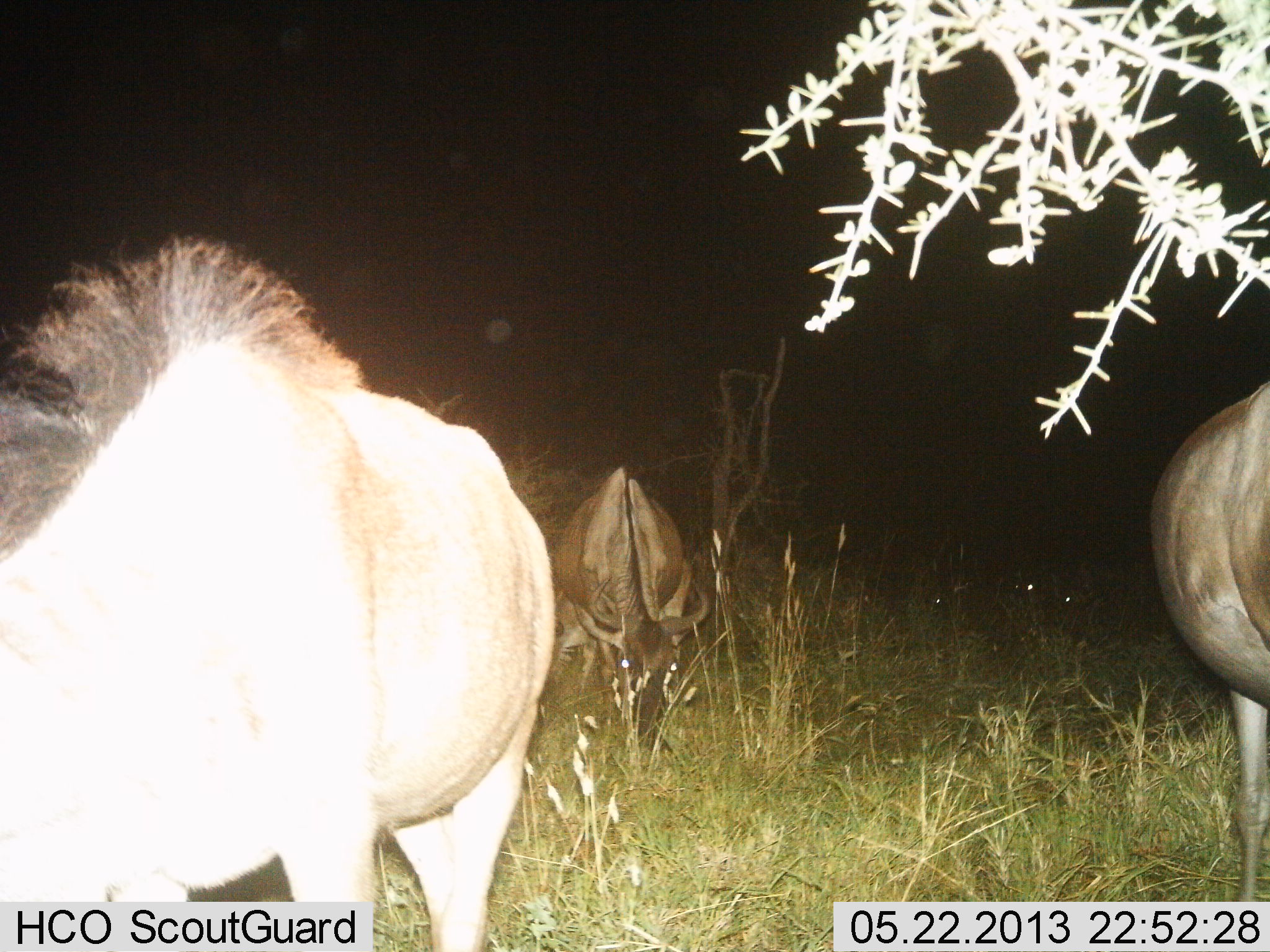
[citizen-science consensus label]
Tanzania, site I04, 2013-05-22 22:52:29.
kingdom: Animalia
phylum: Chordata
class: Mammalia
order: Artiodactyla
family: Bovidae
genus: Connochaetes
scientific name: Connochaetes taurinus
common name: blue wildebeest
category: wildebeest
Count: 3.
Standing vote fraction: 40%.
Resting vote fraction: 0%.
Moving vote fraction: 0%.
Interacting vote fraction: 0%.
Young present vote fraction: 0%.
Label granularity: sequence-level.